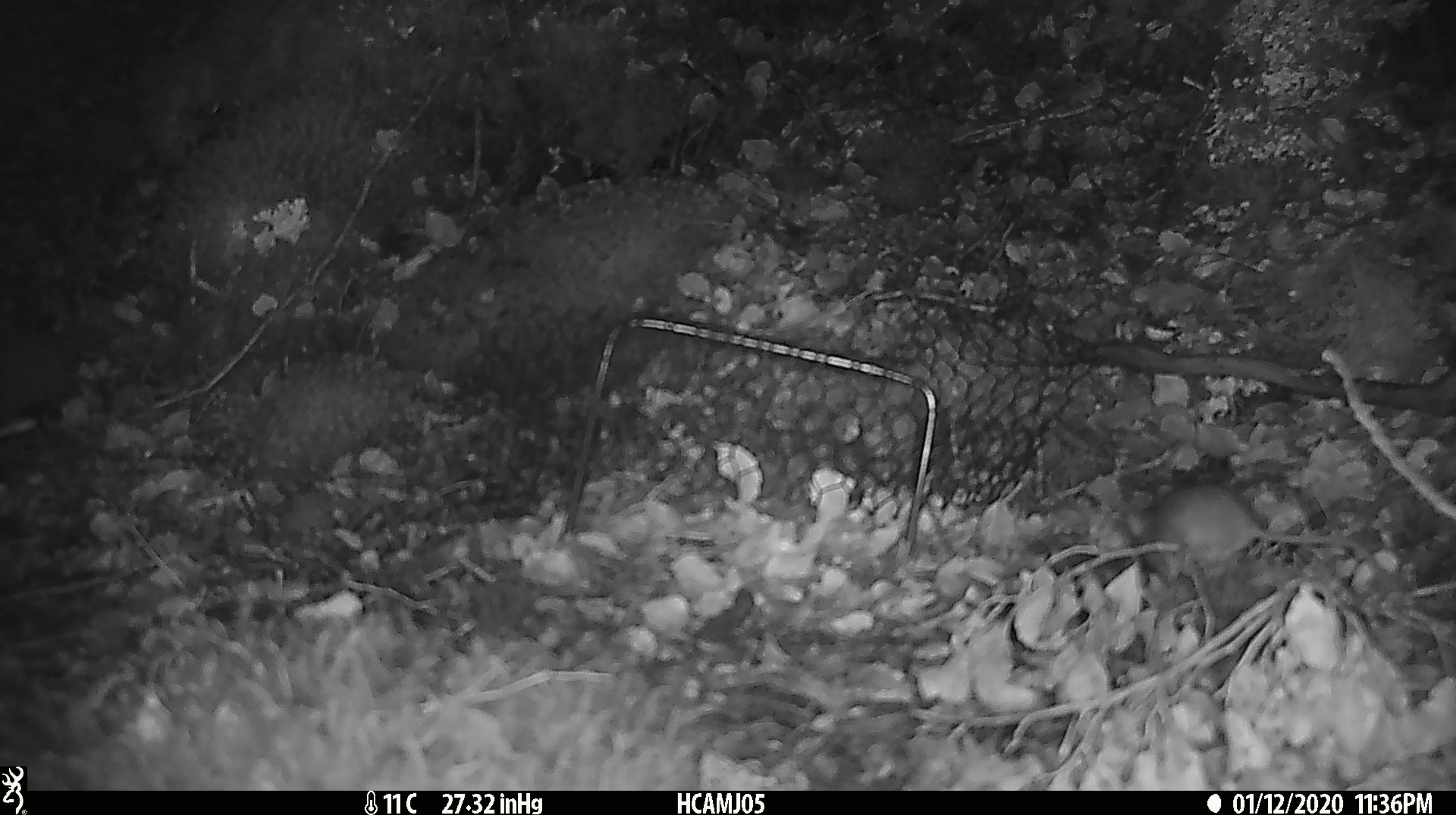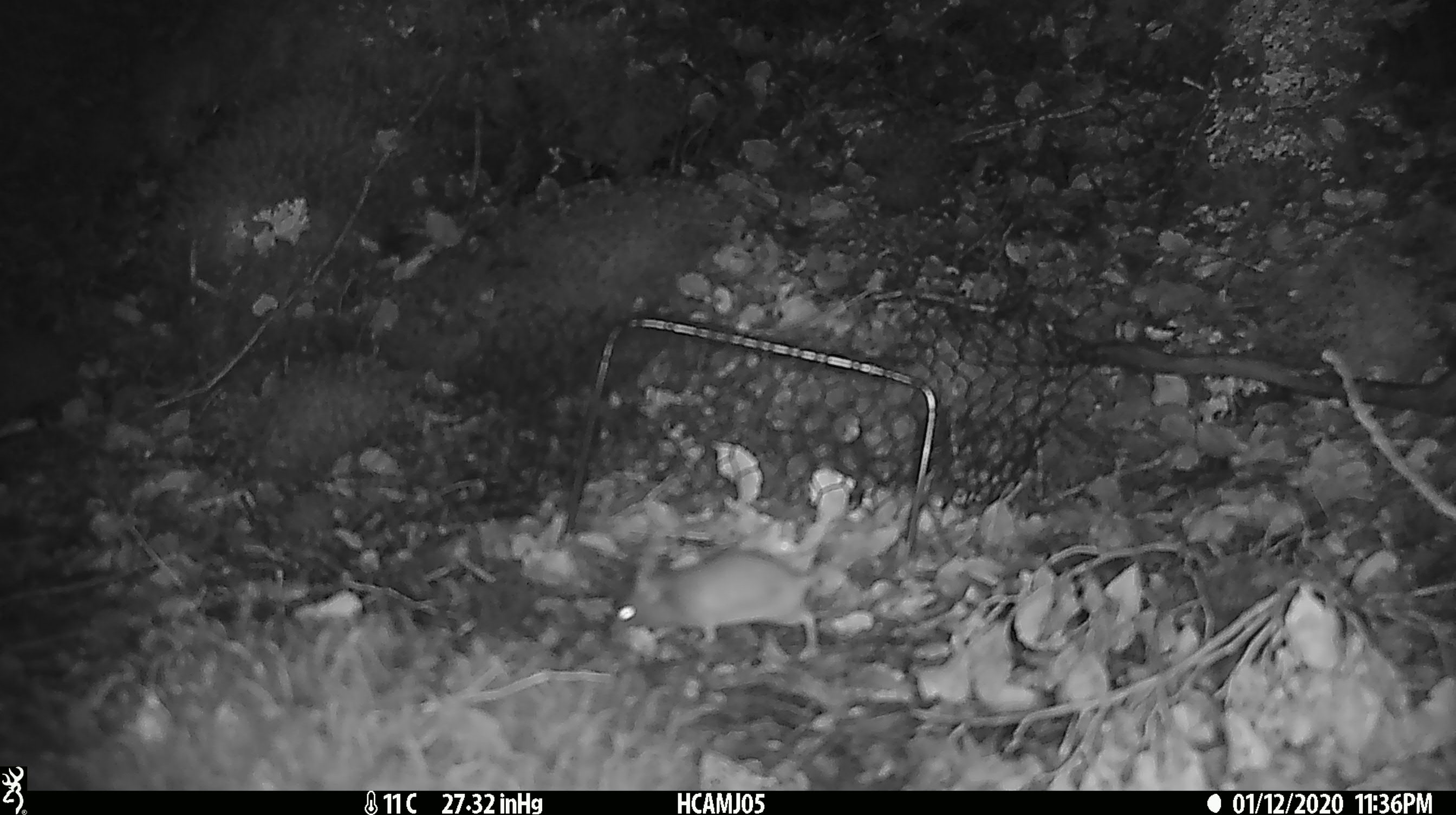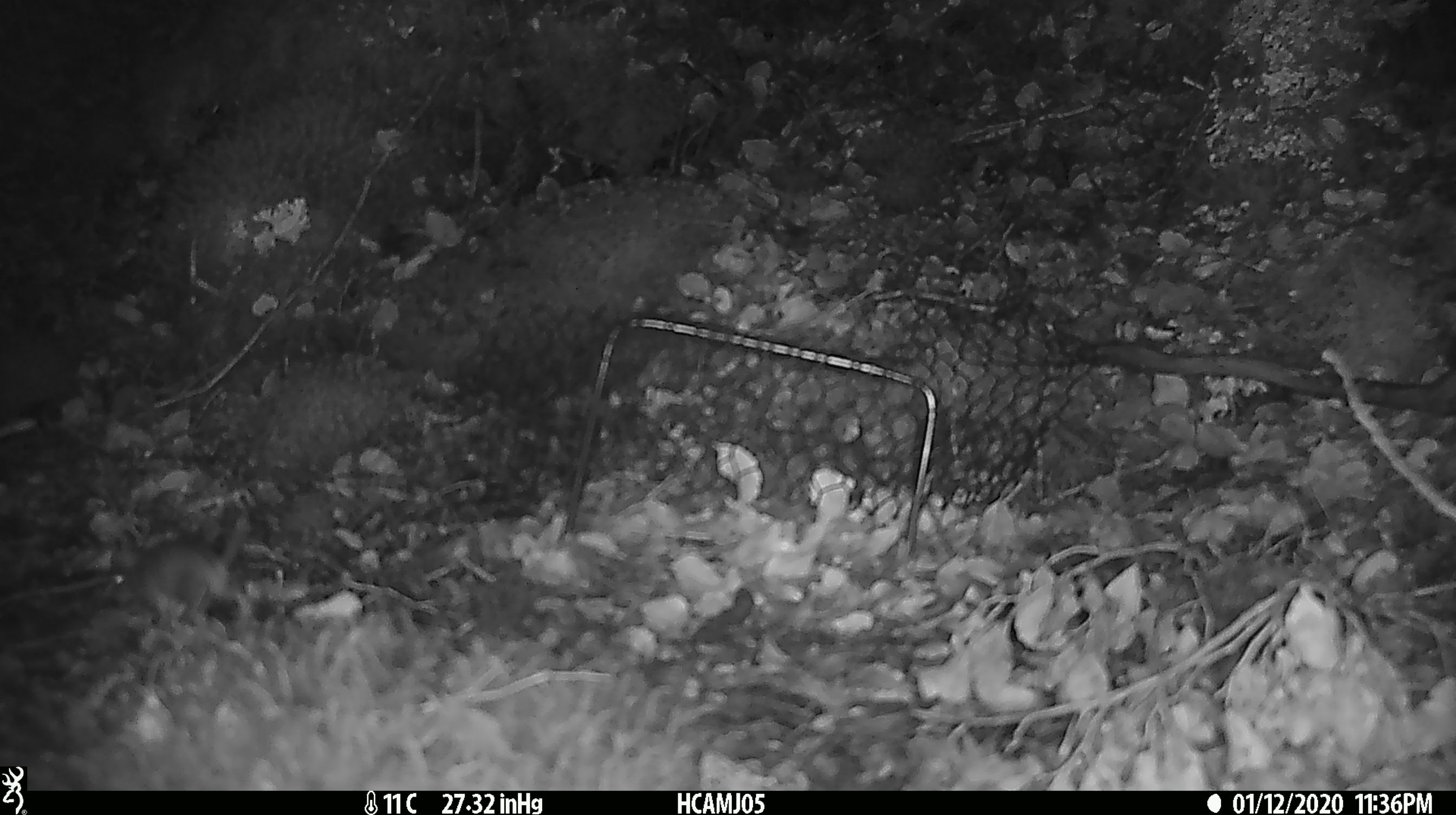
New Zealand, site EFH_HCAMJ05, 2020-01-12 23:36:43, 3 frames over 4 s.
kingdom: Animalia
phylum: Chordata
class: Mammalia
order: Rodentia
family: Muridae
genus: Mus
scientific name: Mus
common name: mouse